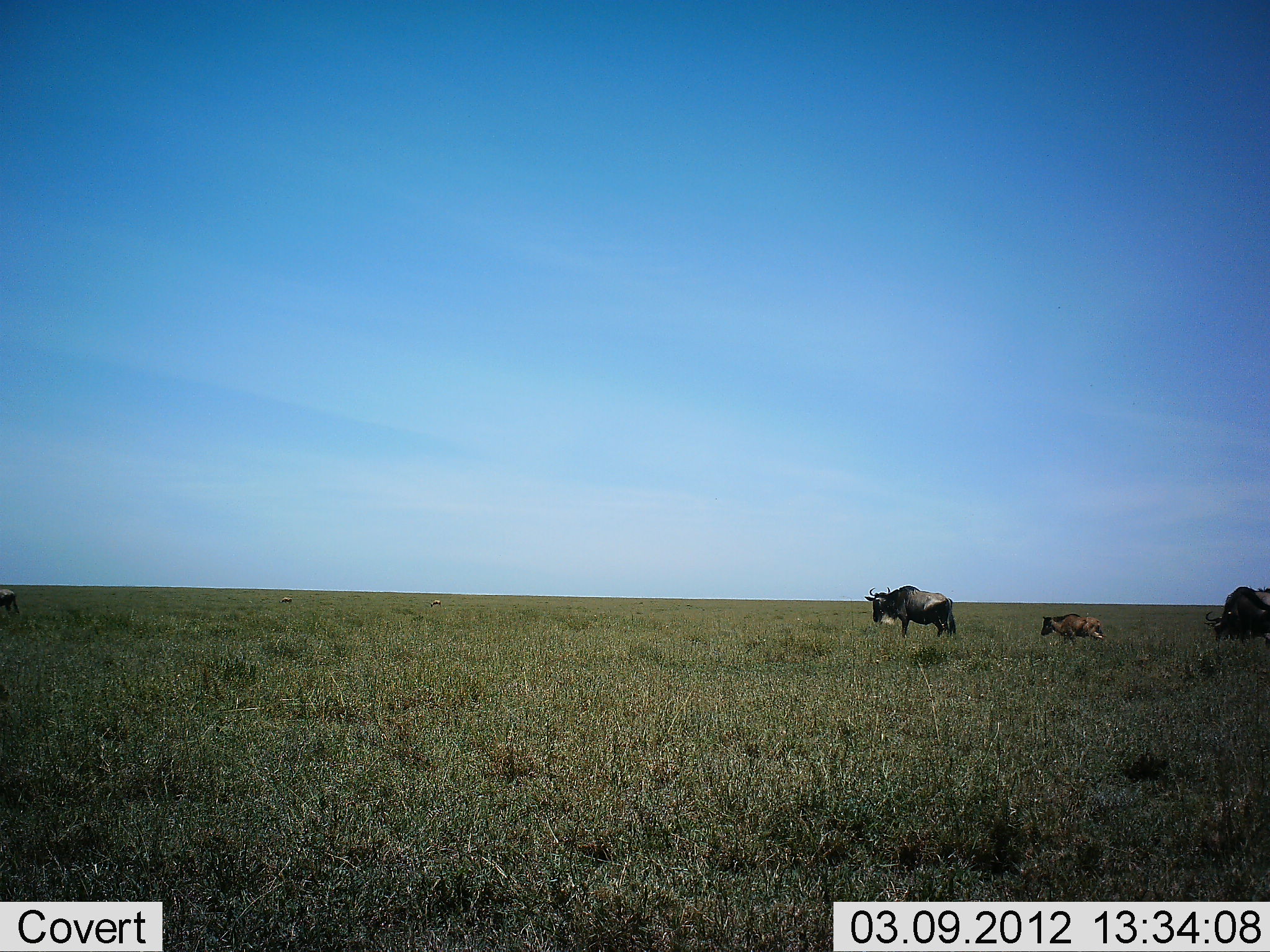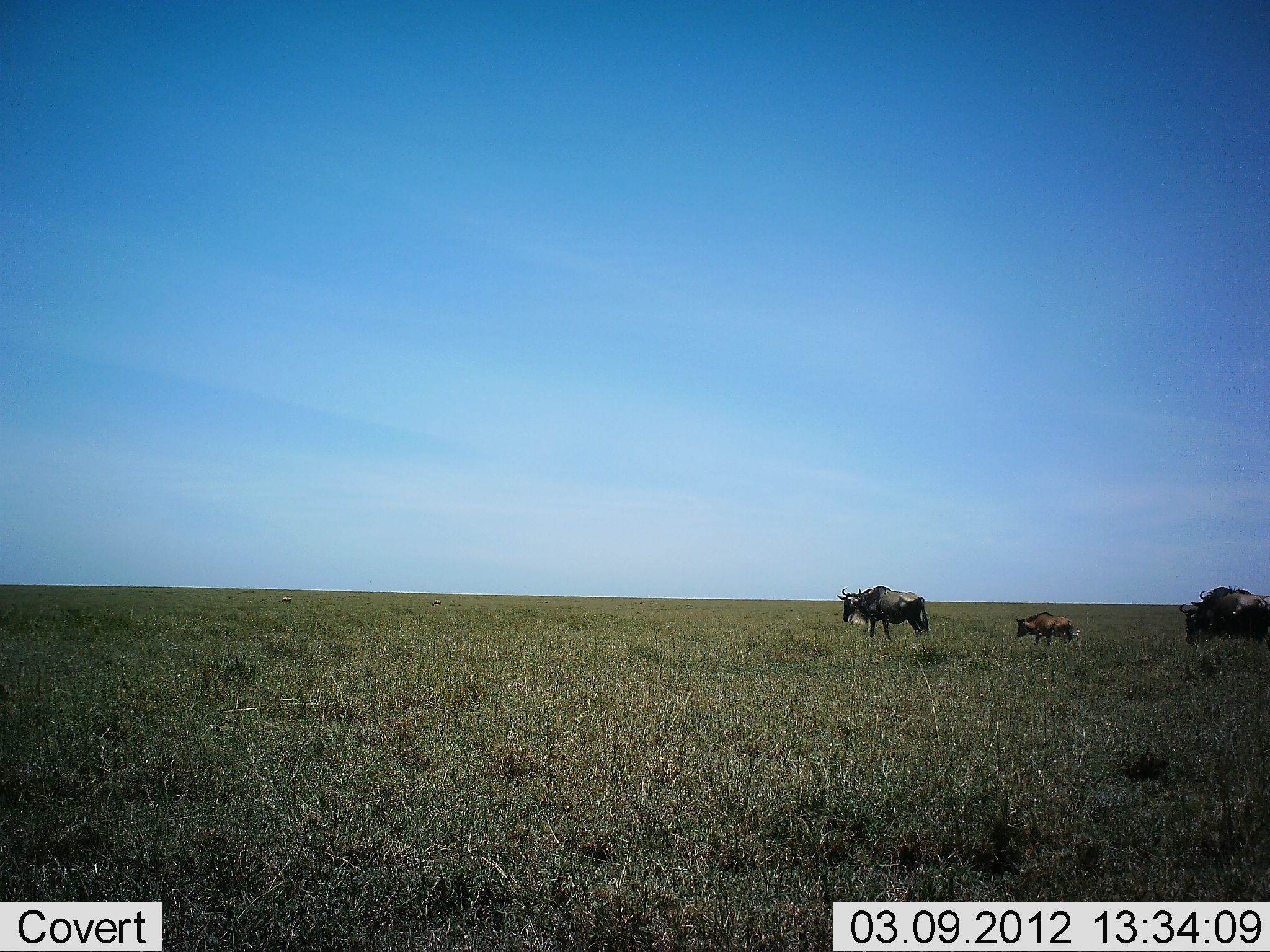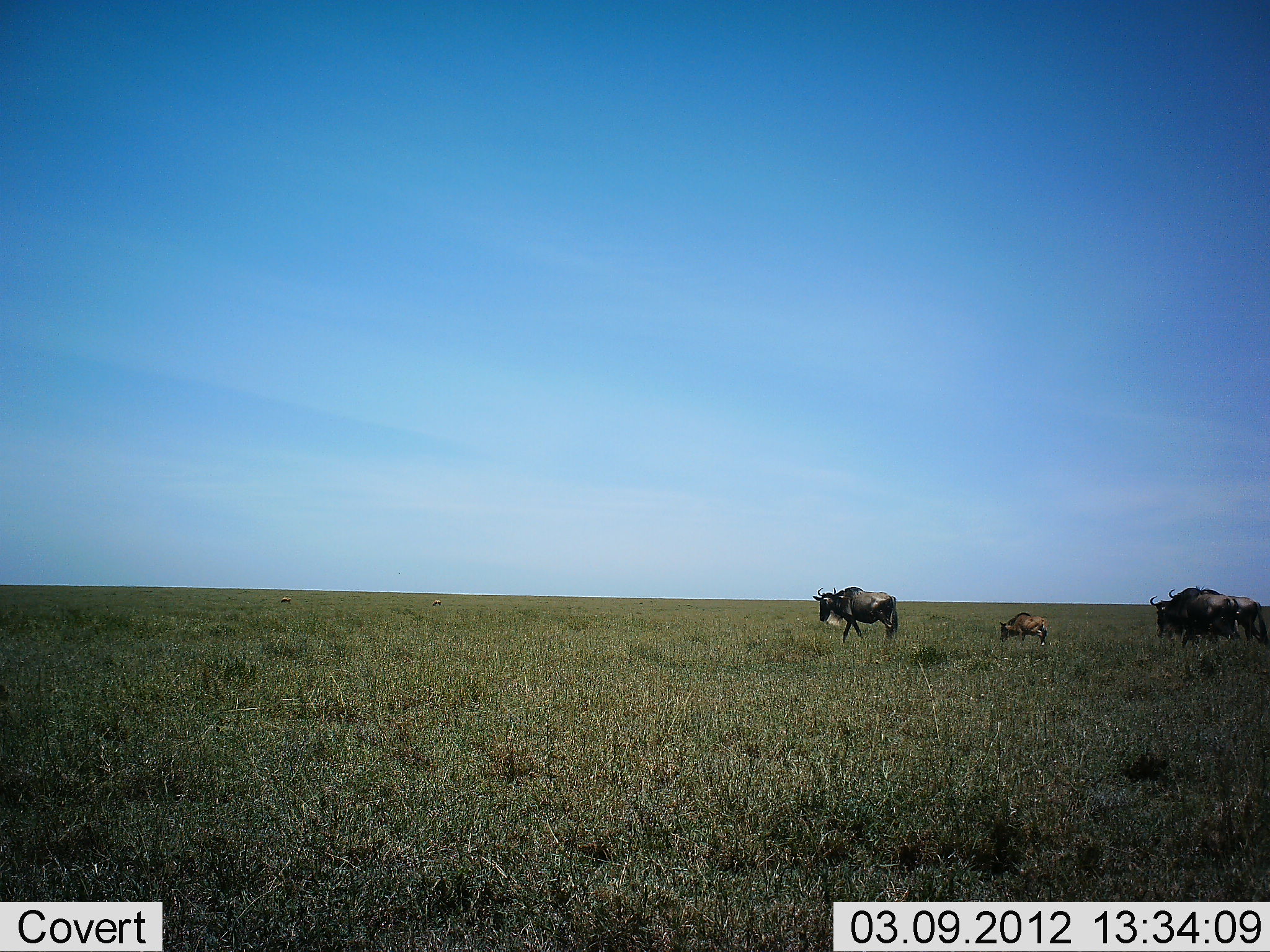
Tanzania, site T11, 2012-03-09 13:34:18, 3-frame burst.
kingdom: Animalia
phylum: Chordata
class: Mammalia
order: Artiodactyla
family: Bovidae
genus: Connochaetes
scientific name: Connochaetes taurinus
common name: blue wildebeest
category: wildebeest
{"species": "wildebeest (blue wildebeest) (Connochaetes taurinus)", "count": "4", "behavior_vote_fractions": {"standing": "6%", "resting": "0%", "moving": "94%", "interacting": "0%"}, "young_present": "94%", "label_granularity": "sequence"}